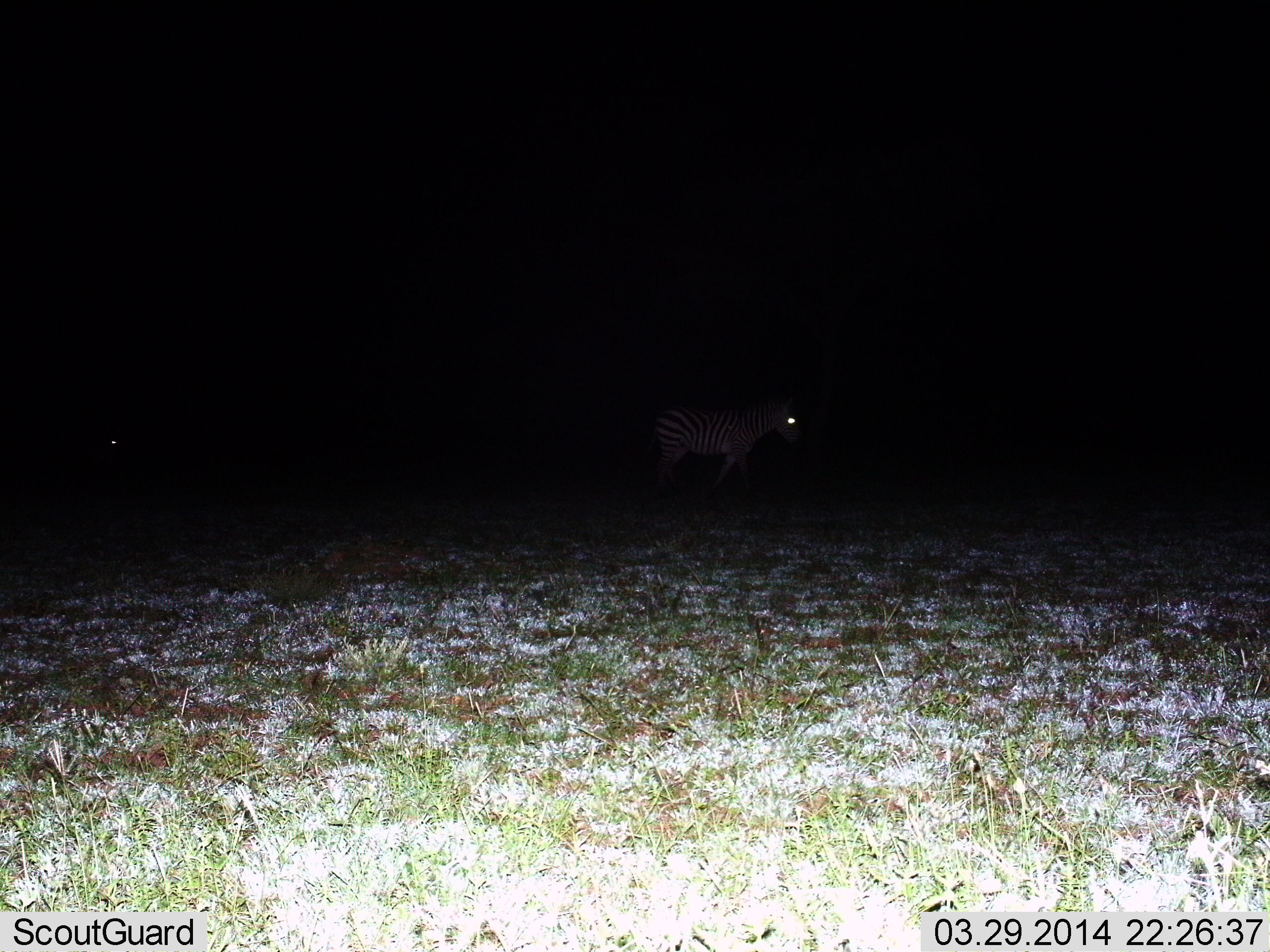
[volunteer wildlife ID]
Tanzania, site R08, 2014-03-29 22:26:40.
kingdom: Animalia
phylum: Chordata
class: Mammalia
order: Perissodactyla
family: Equidae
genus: Equus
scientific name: Equus quagga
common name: plains zebra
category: zebra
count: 1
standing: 20%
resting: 0%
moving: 90%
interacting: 0%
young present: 0%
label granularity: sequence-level